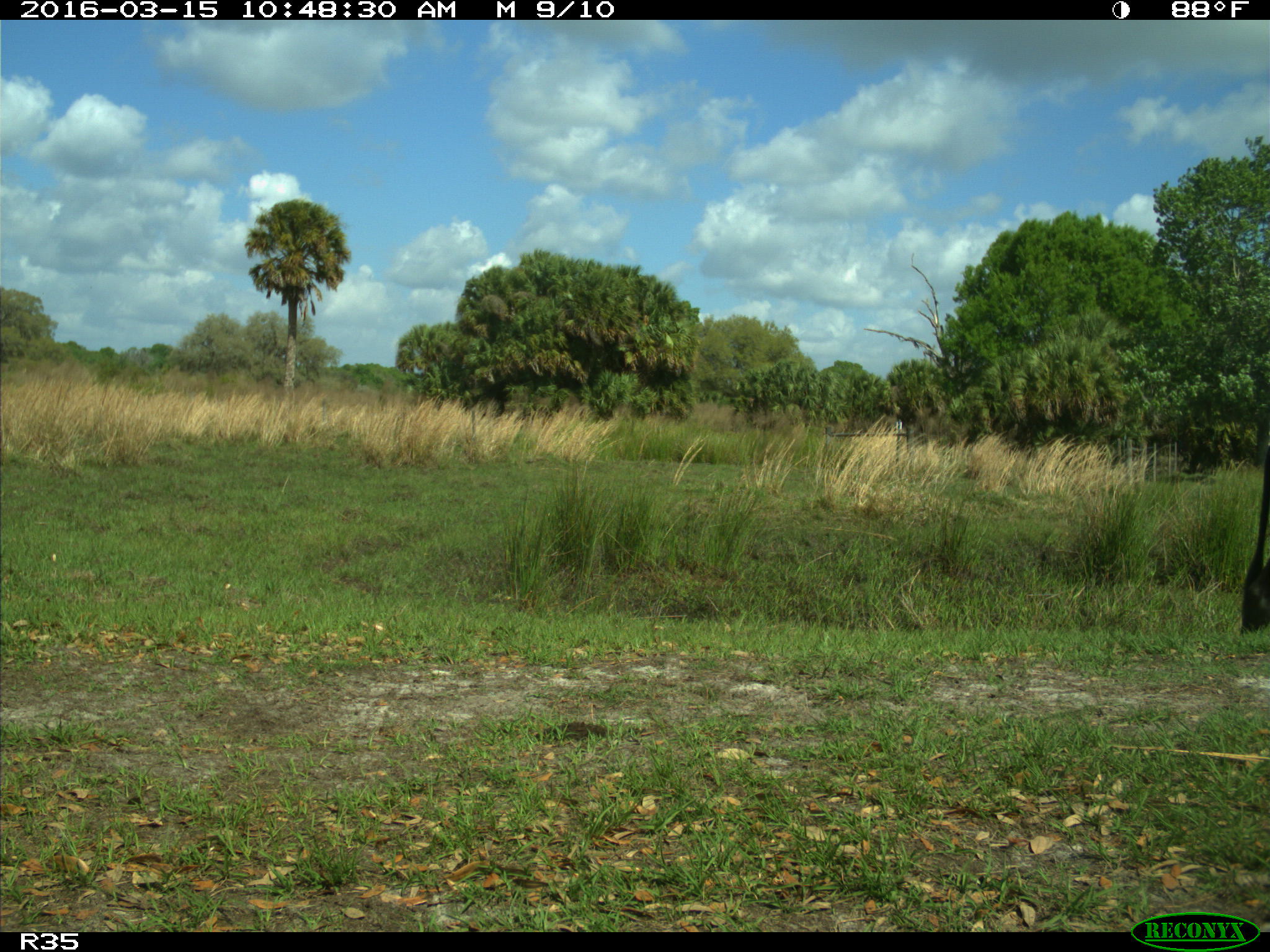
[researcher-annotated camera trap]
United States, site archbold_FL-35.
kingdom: Animalia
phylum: Chordata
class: Mammalia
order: Artiodactyla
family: Bovidae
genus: Bos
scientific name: Bos taurus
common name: domestic cow